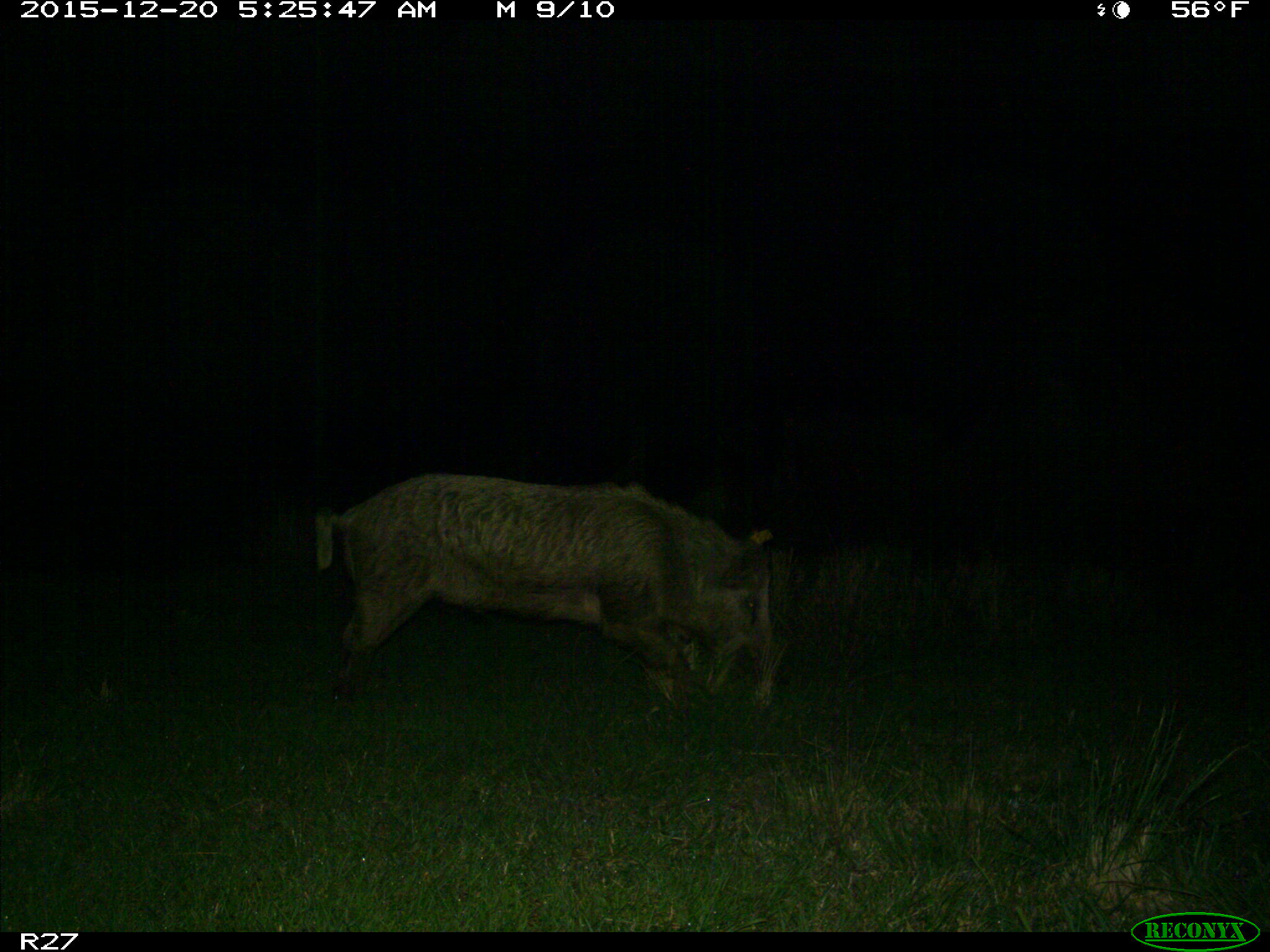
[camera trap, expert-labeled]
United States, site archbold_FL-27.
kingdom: Animalia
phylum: Chordata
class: Mammalia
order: Artiodactyla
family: Suidae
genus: Sus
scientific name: Sus scrofa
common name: wild boar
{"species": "Sus scrofa (wild boar)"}